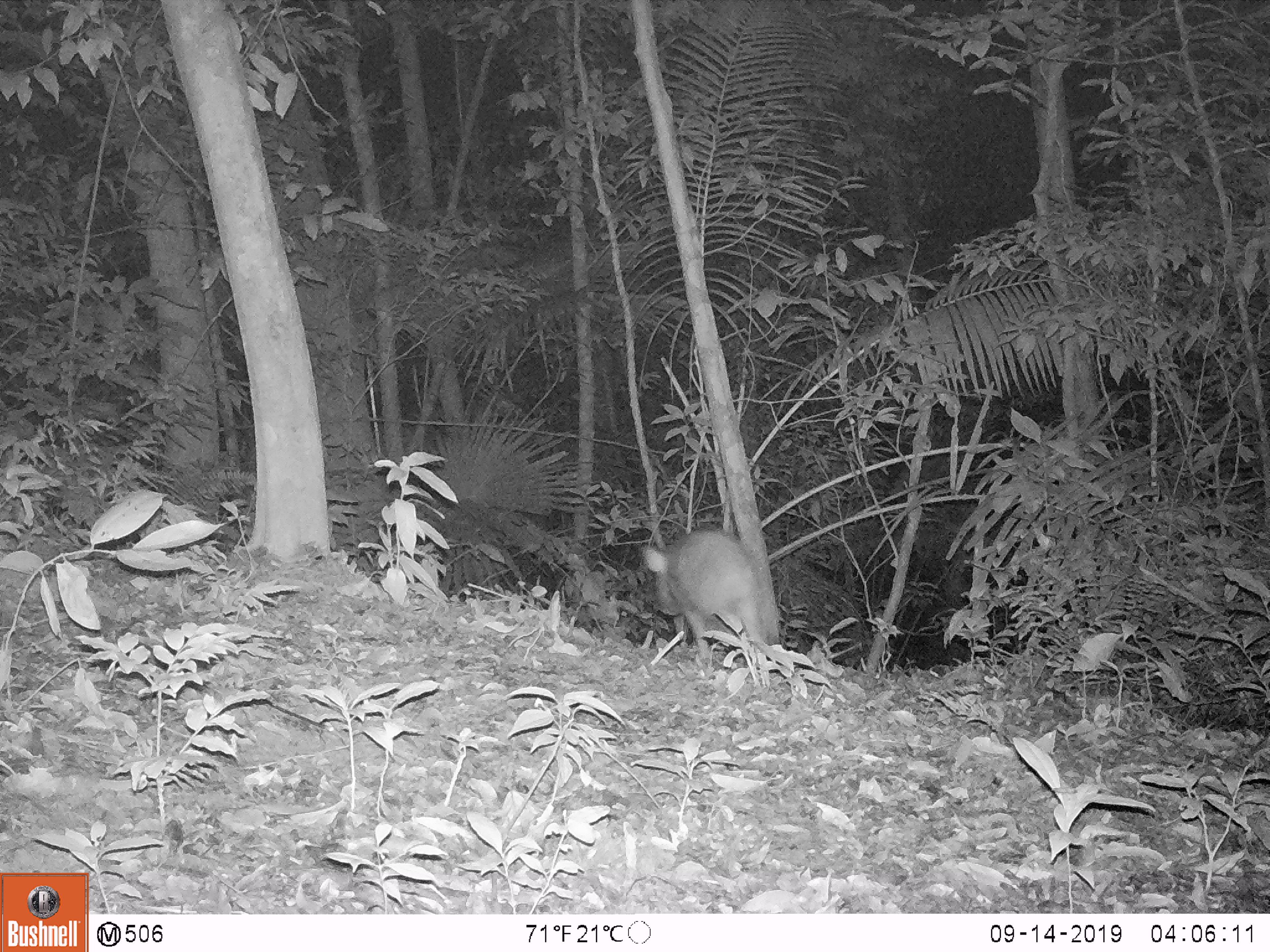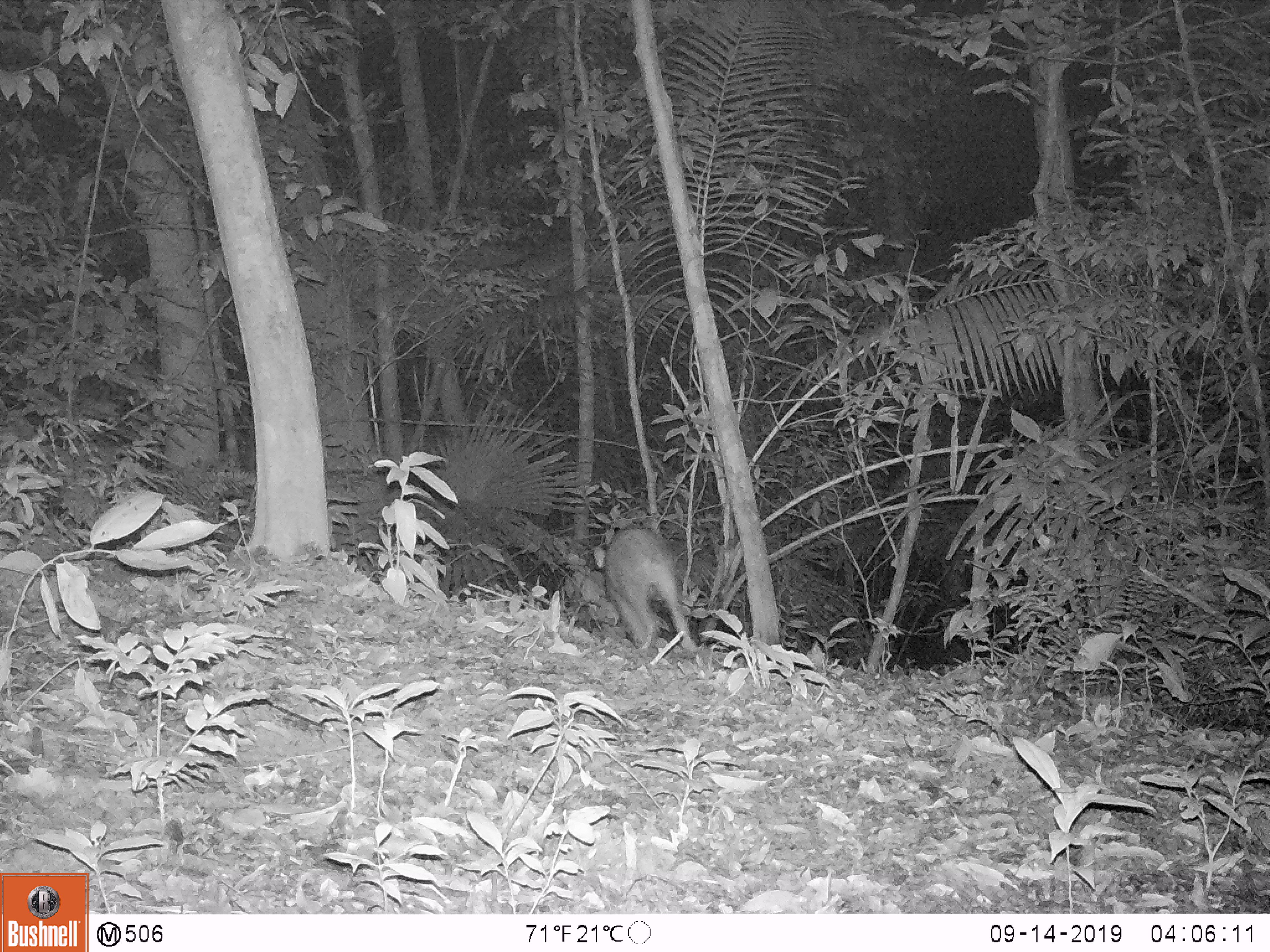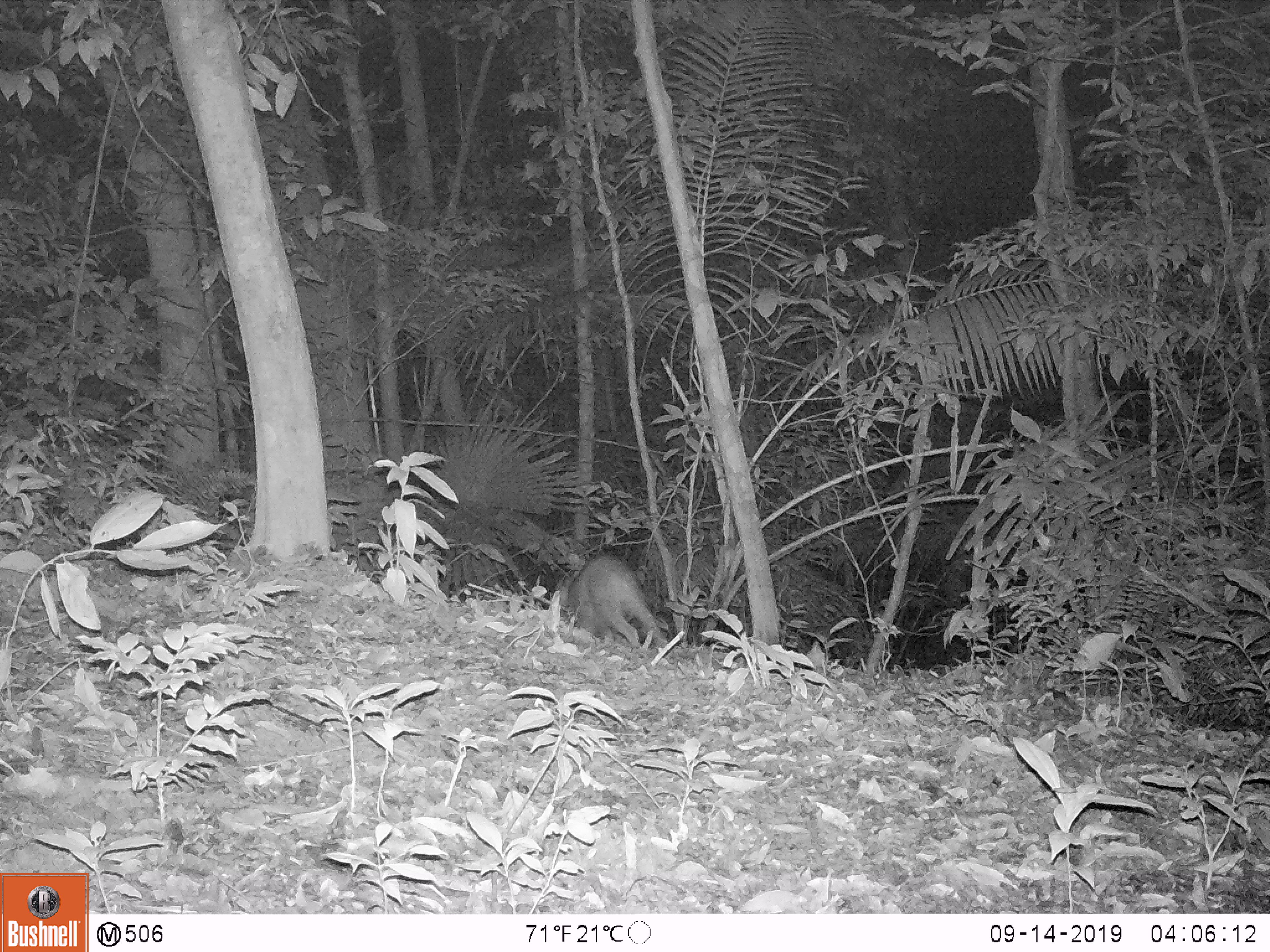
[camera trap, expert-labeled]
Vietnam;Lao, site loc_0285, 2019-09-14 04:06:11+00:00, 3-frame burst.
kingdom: Animalia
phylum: Chordata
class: Mammalia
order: Artiodactyla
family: Suidae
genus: Sus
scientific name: Sus scrofa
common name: eurasian wild pig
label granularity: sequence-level